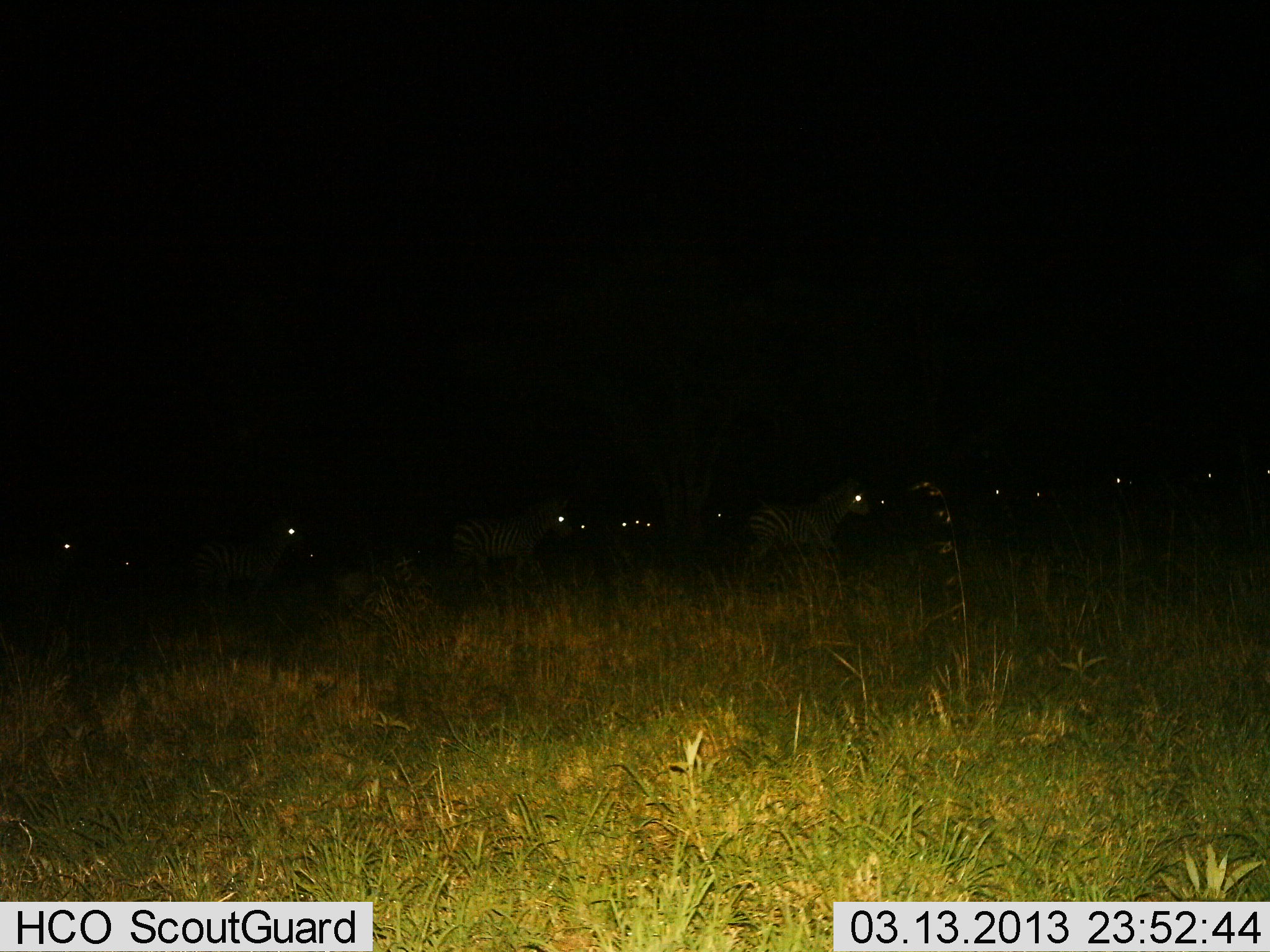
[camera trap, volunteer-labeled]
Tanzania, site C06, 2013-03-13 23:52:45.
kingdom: Animalia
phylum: Chordata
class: Mammalia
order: Perissodactyla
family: Equidae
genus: Equus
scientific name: Equus quagga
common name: plains zebra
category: zebra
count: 11-50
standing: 35%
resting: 12%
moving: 69%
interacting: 0%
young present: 0%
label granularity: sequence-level